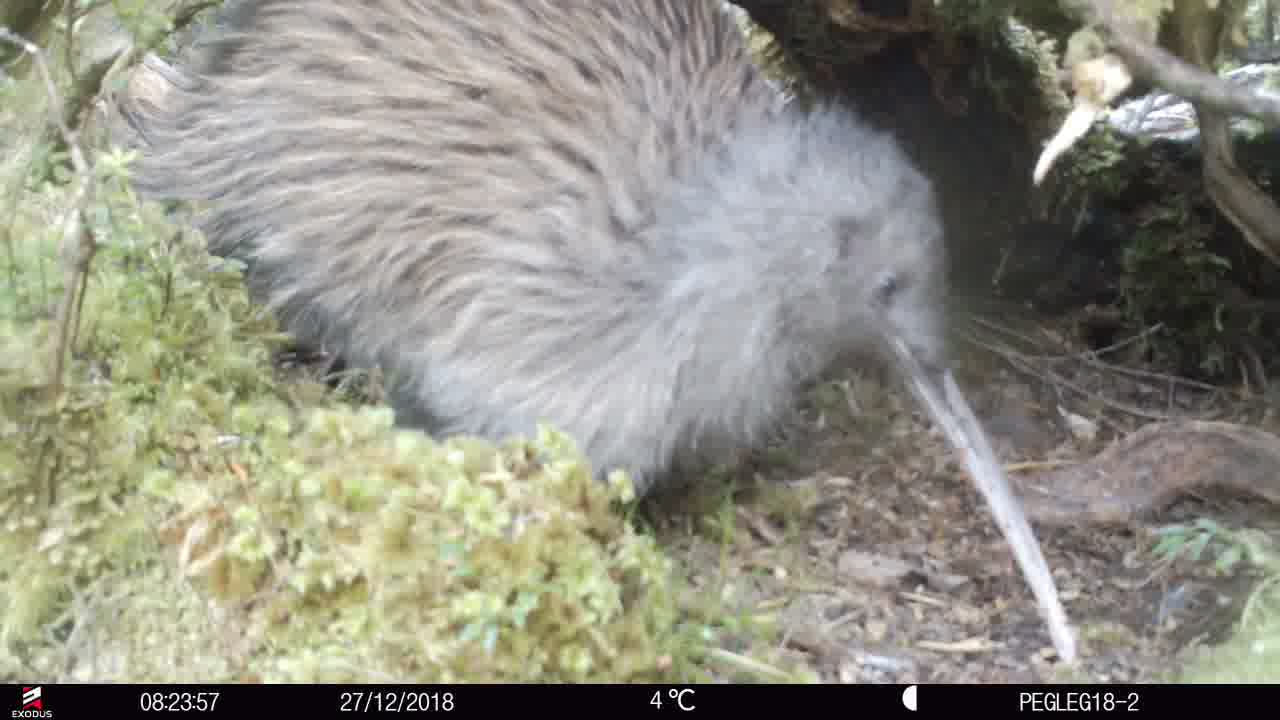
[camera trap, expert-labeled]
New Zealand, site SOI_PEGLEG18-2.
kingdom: Animalia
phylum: Chordata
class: Aves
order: Apterygiformes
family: Apterygidae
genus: Apteryx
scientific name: Apteryx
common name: kiwi